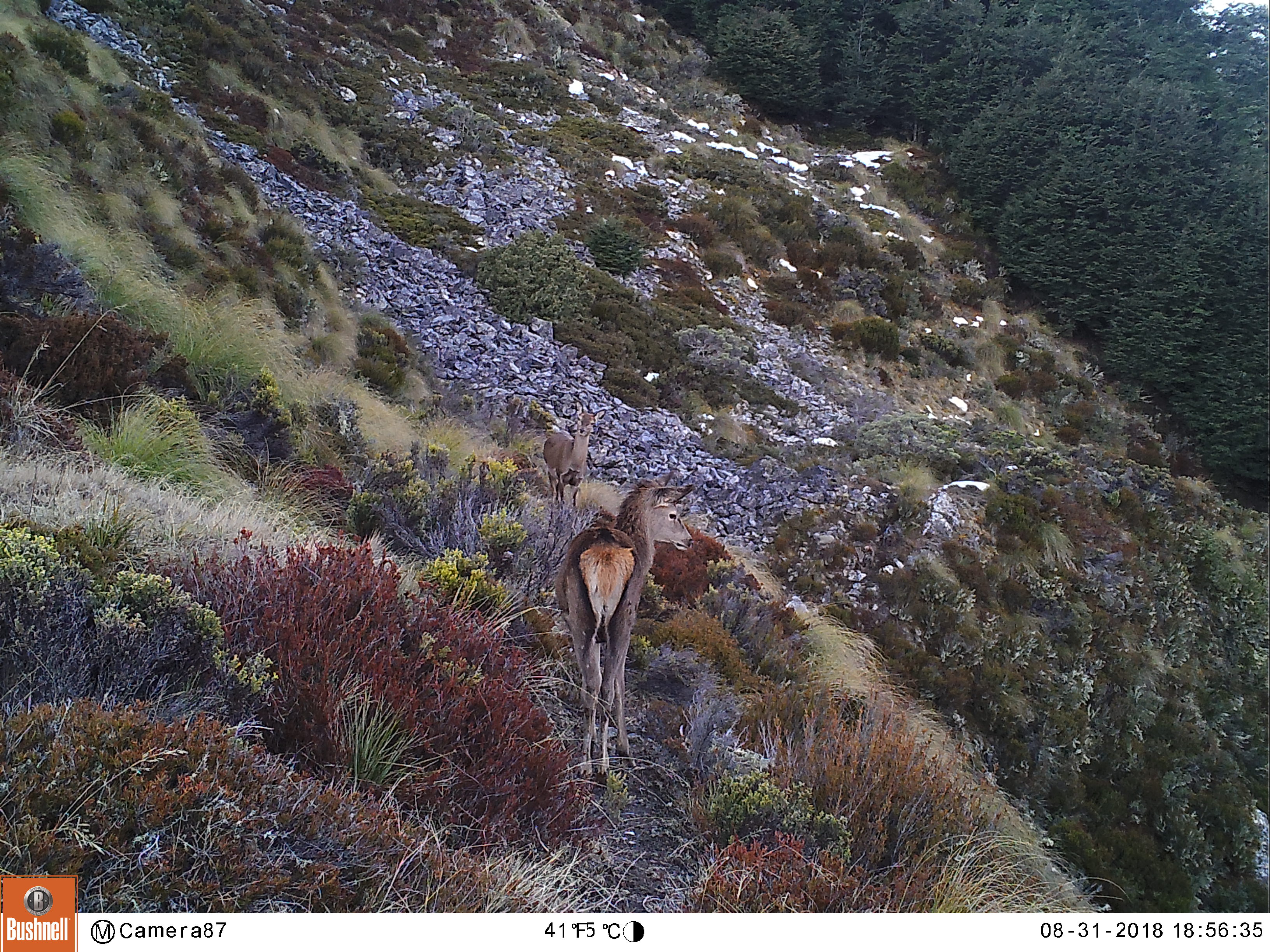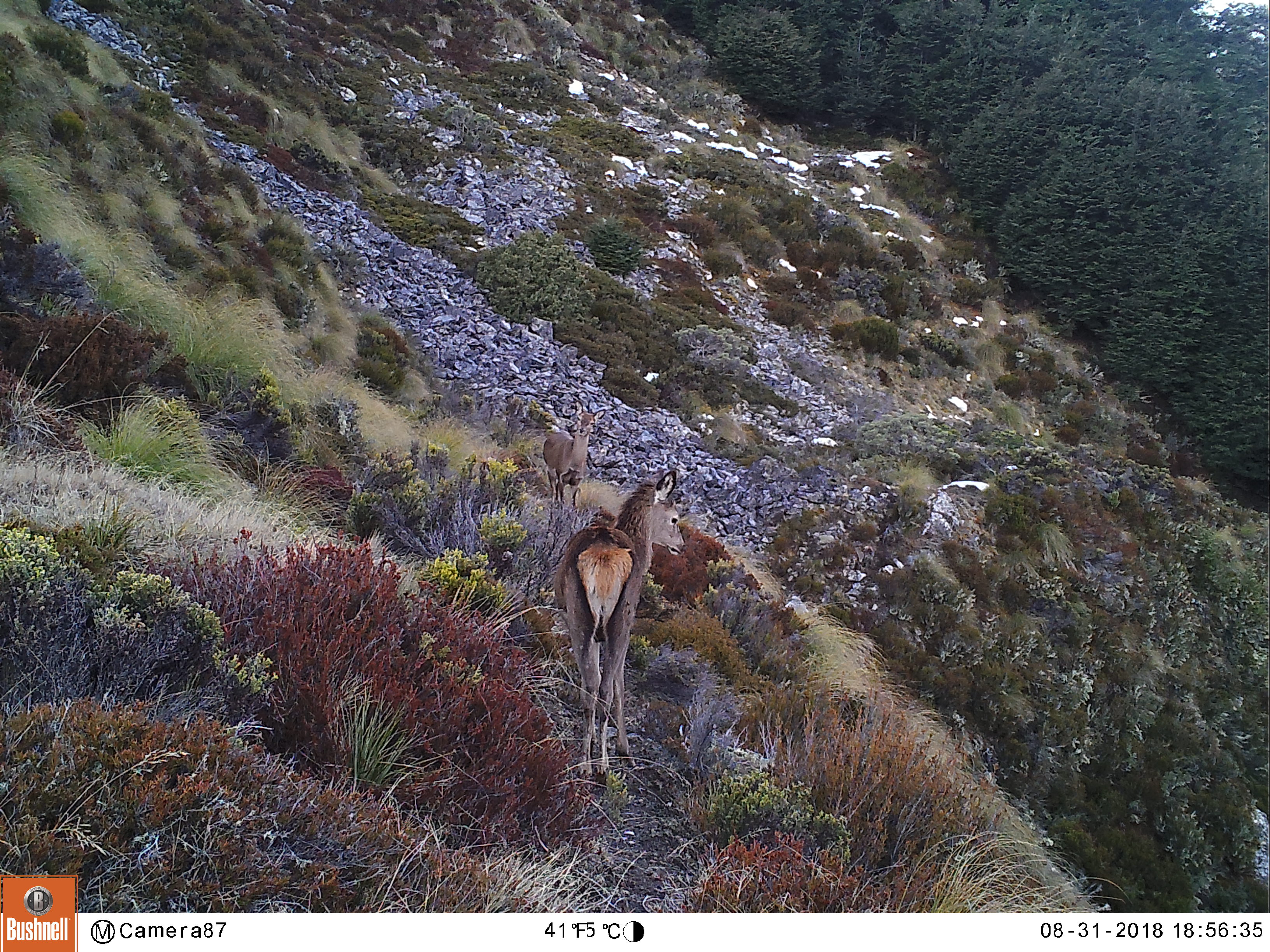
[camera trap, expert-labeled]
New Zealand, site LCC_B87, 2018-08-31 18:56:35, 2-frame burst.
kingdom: Animalia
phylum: Chordata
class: Mammalia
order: Artiodactyla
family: Cervidae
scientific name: Cervidae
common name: deer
Deer (Cervidae).